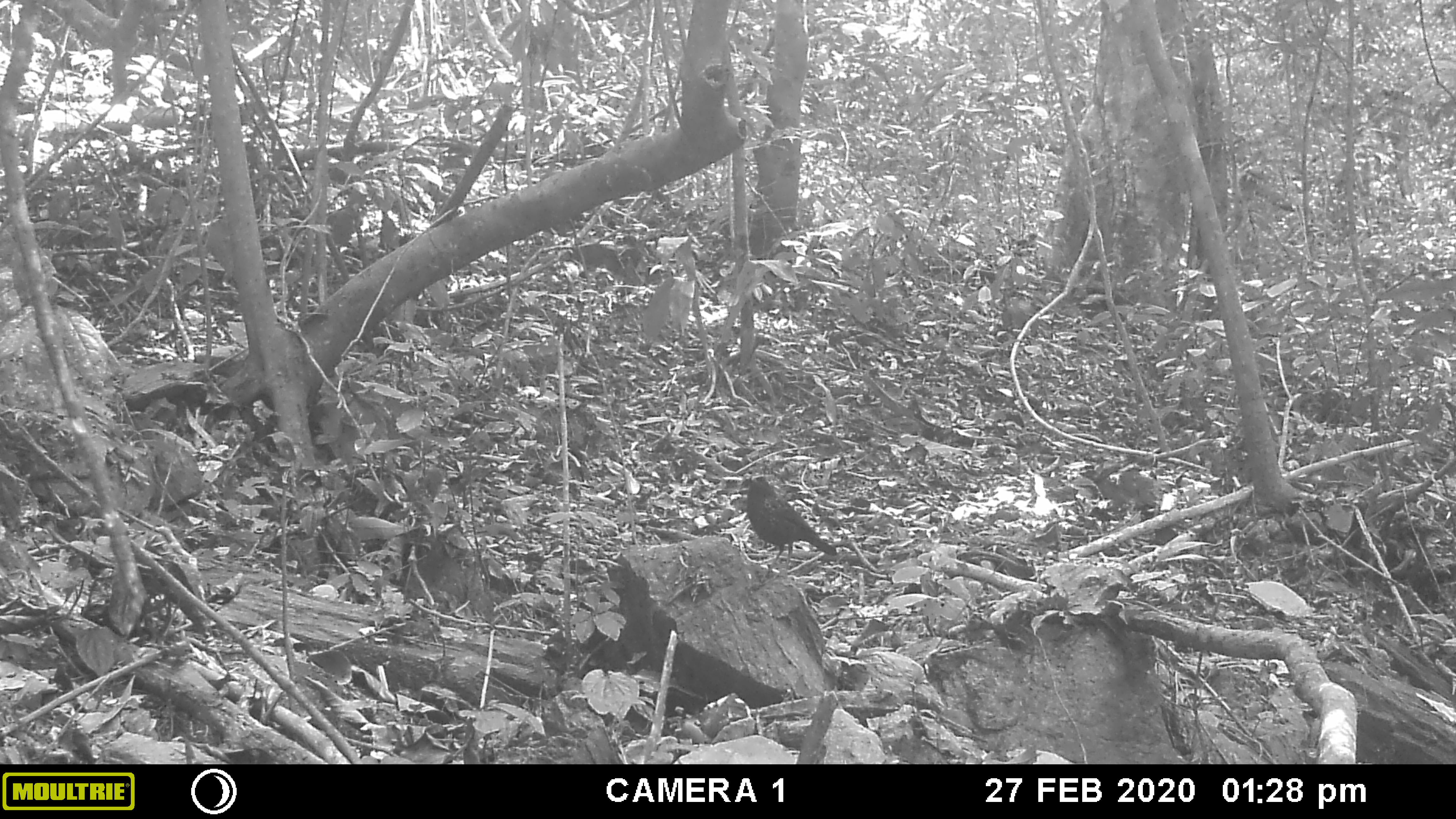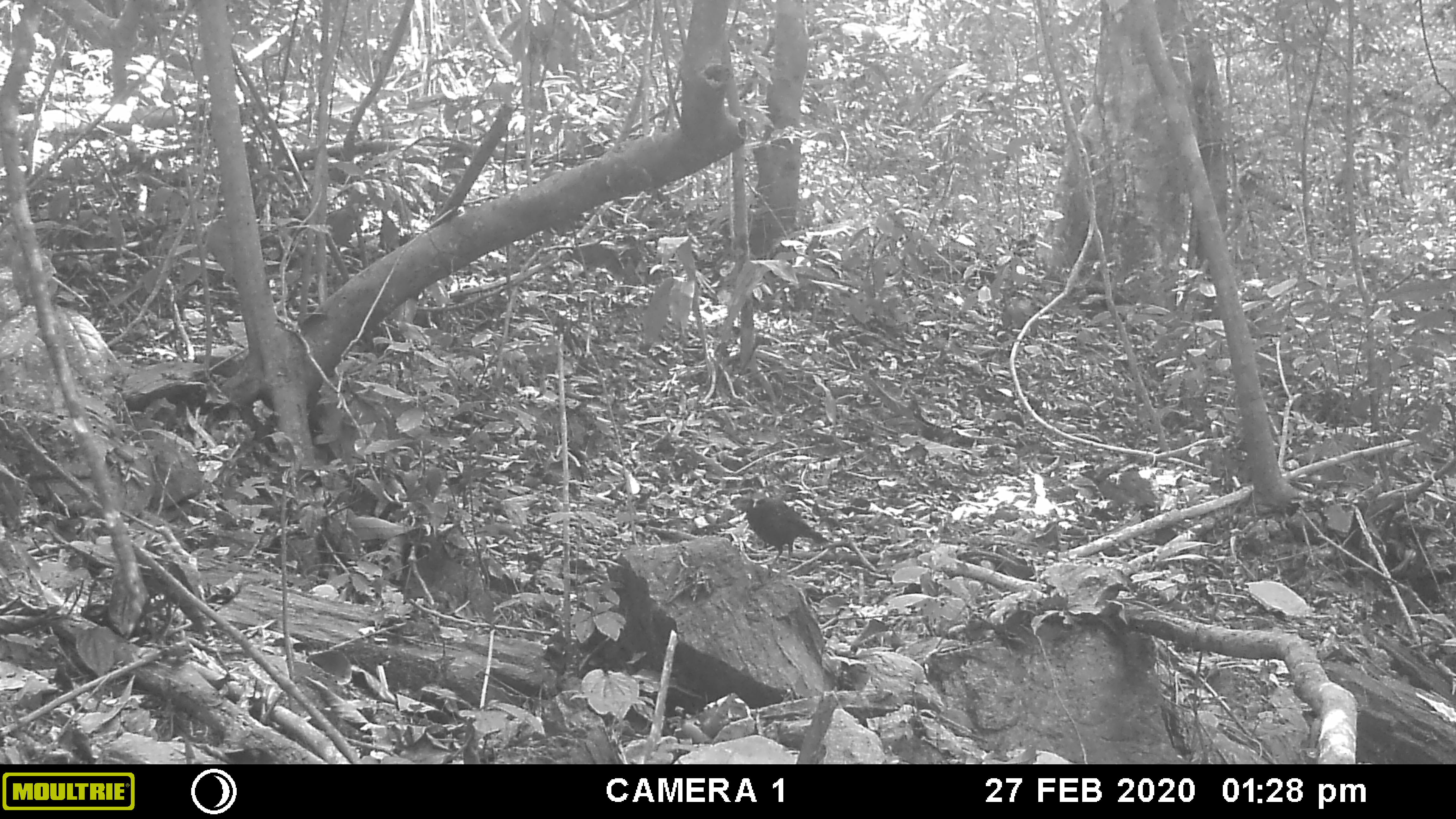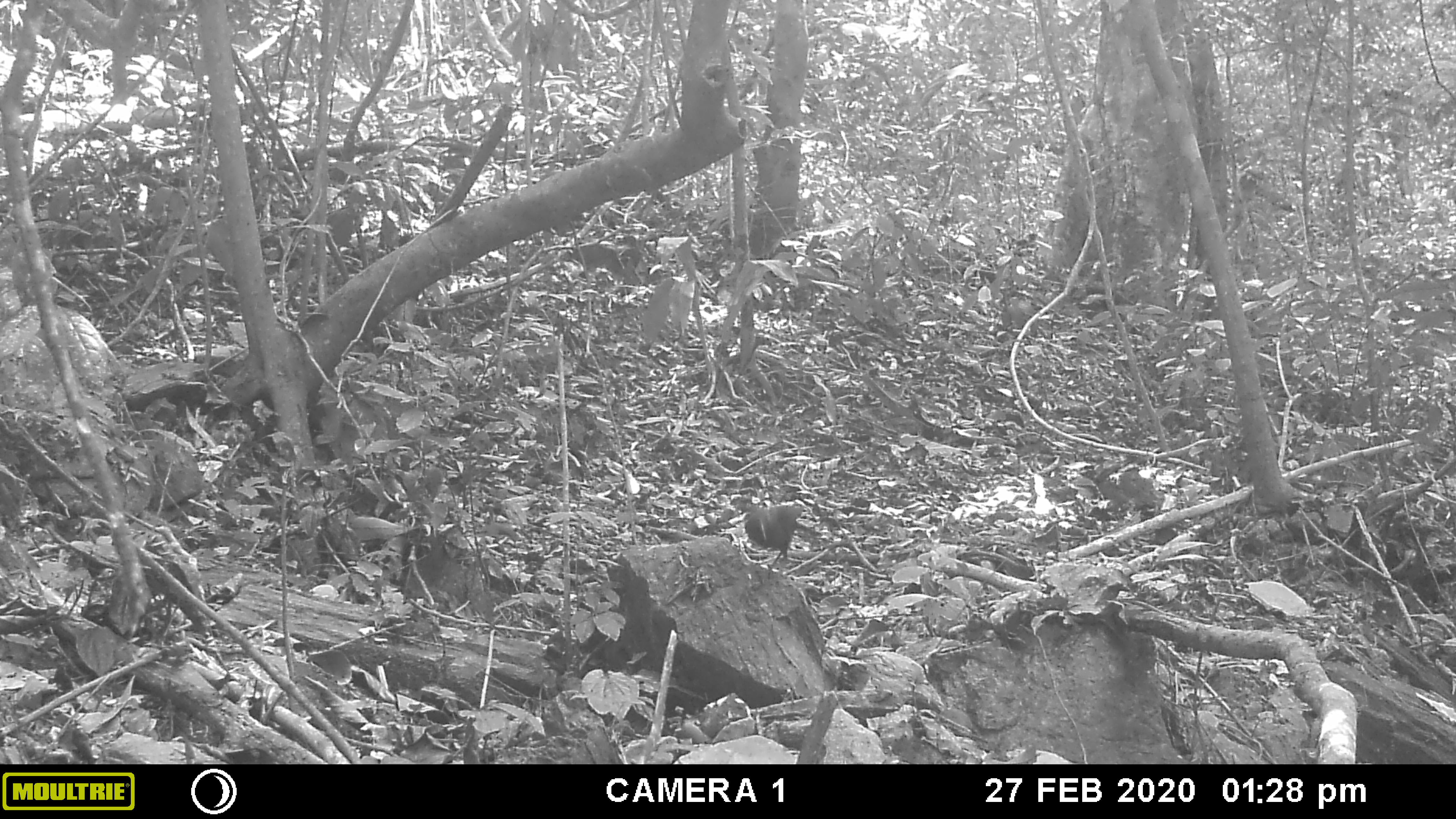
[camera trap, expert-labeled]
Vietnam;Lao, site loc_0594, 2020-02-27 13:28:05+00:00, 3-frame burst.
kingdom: Animalia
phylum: Chordata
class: Aves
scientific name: Aves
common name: bird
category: unidentified bird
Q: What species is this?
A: Unidentified bird (bird) (Aves).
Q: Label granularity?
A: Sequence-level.